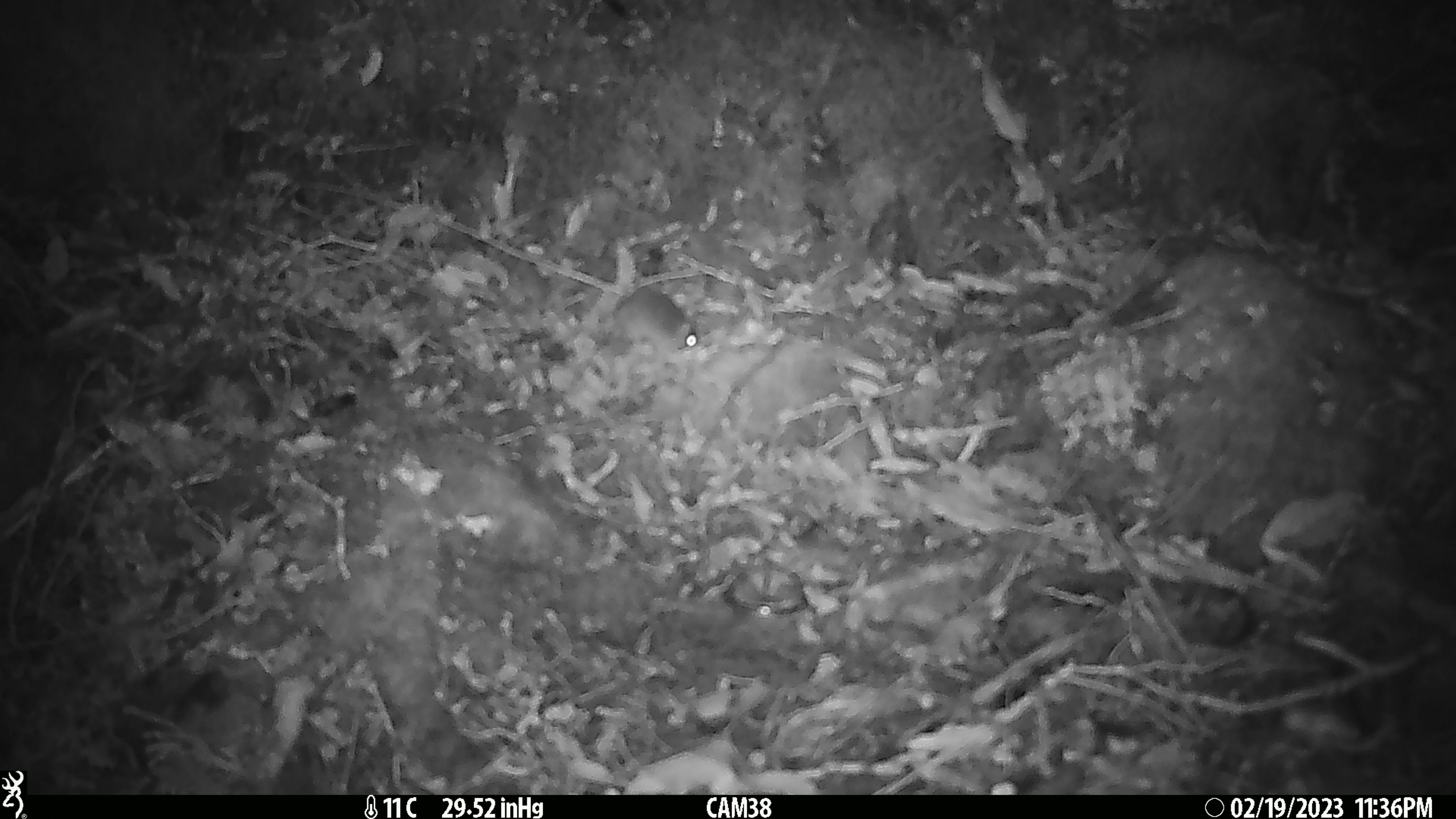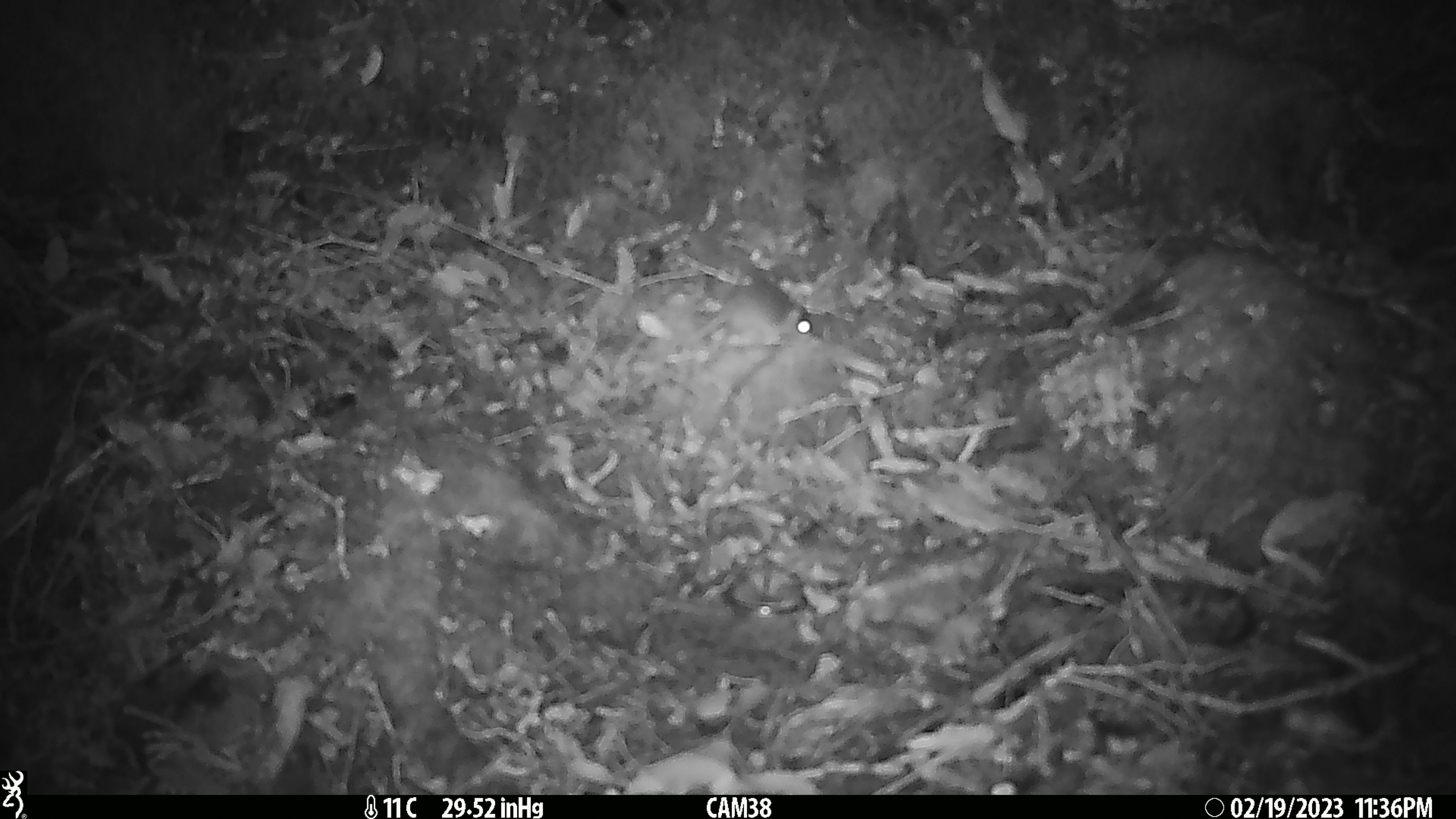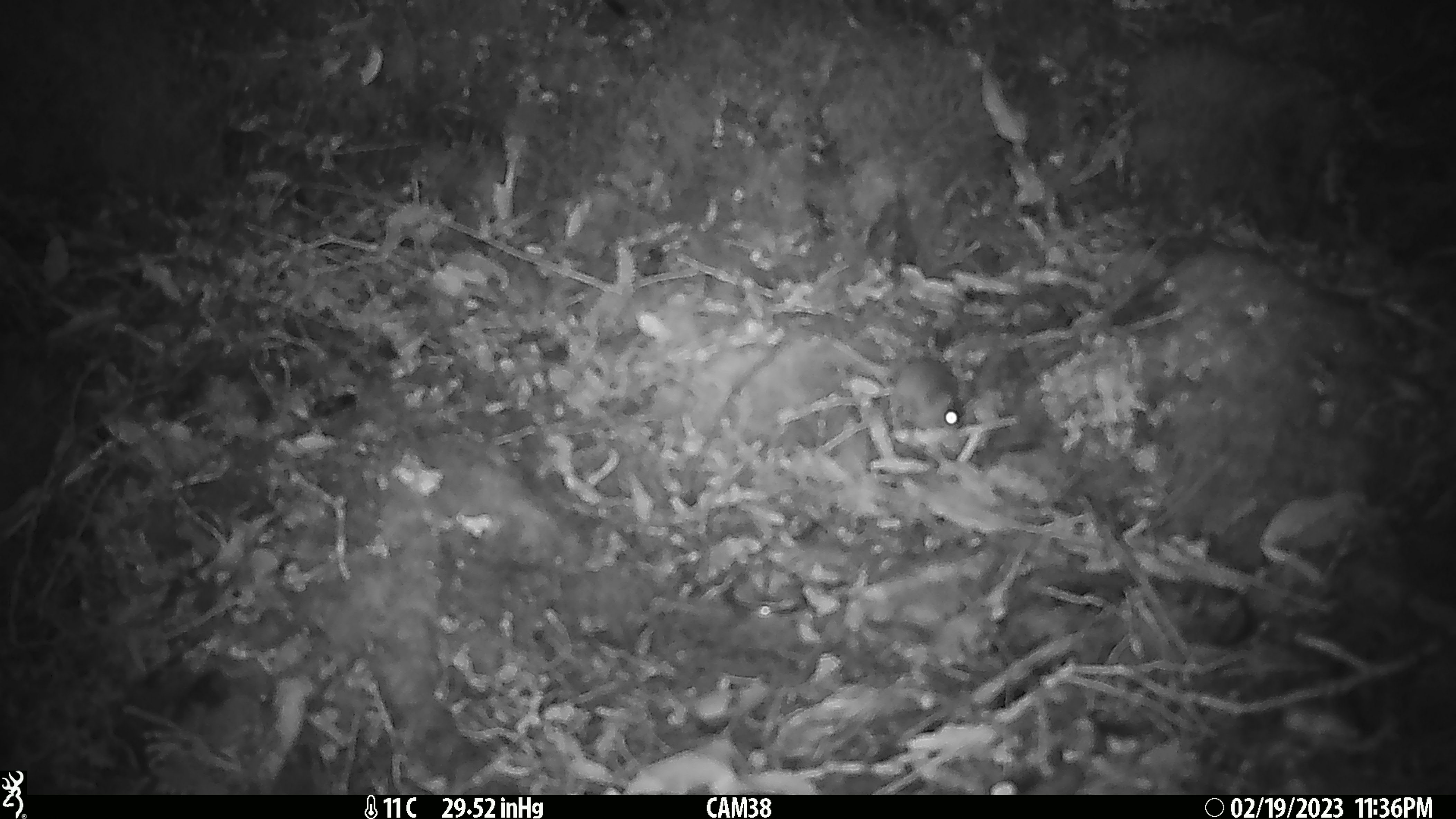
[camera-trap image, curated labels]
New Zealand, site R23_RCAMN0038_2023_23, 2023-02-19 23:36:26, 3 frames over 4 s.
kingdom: Animalia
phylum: Chordata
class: Mammalia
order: Rodentia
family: Muridae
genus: Mus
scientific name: Mus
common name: mouse